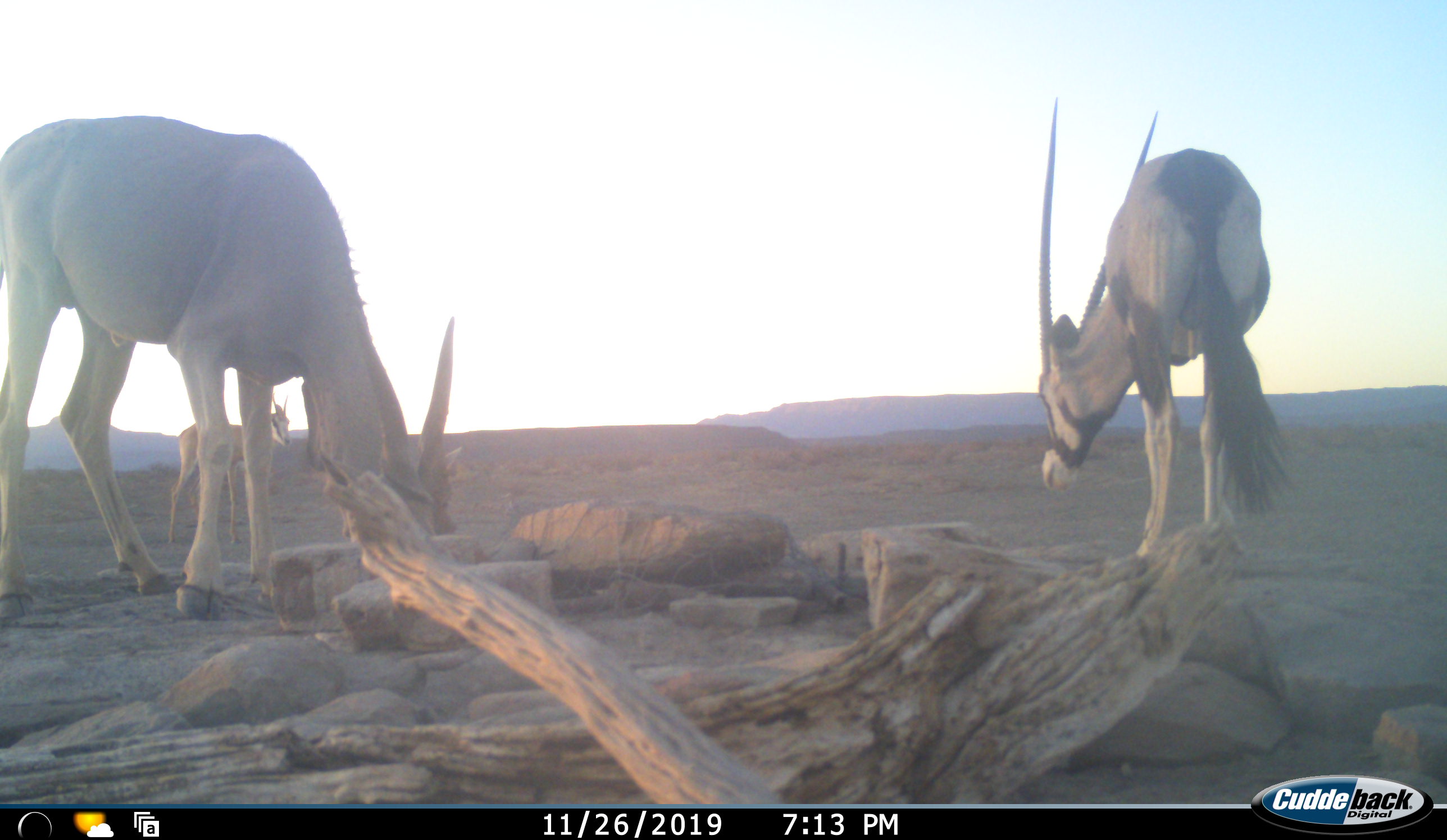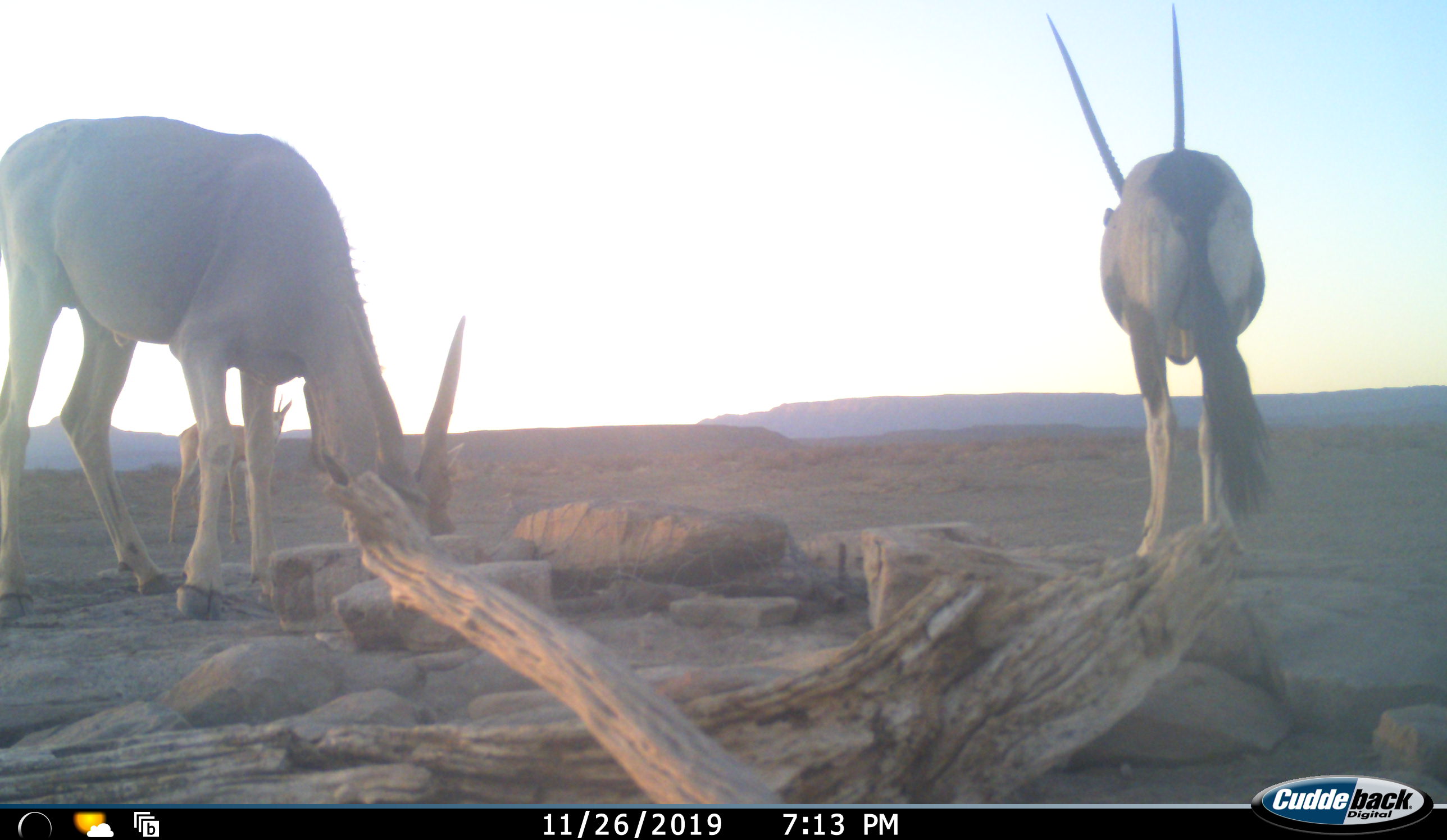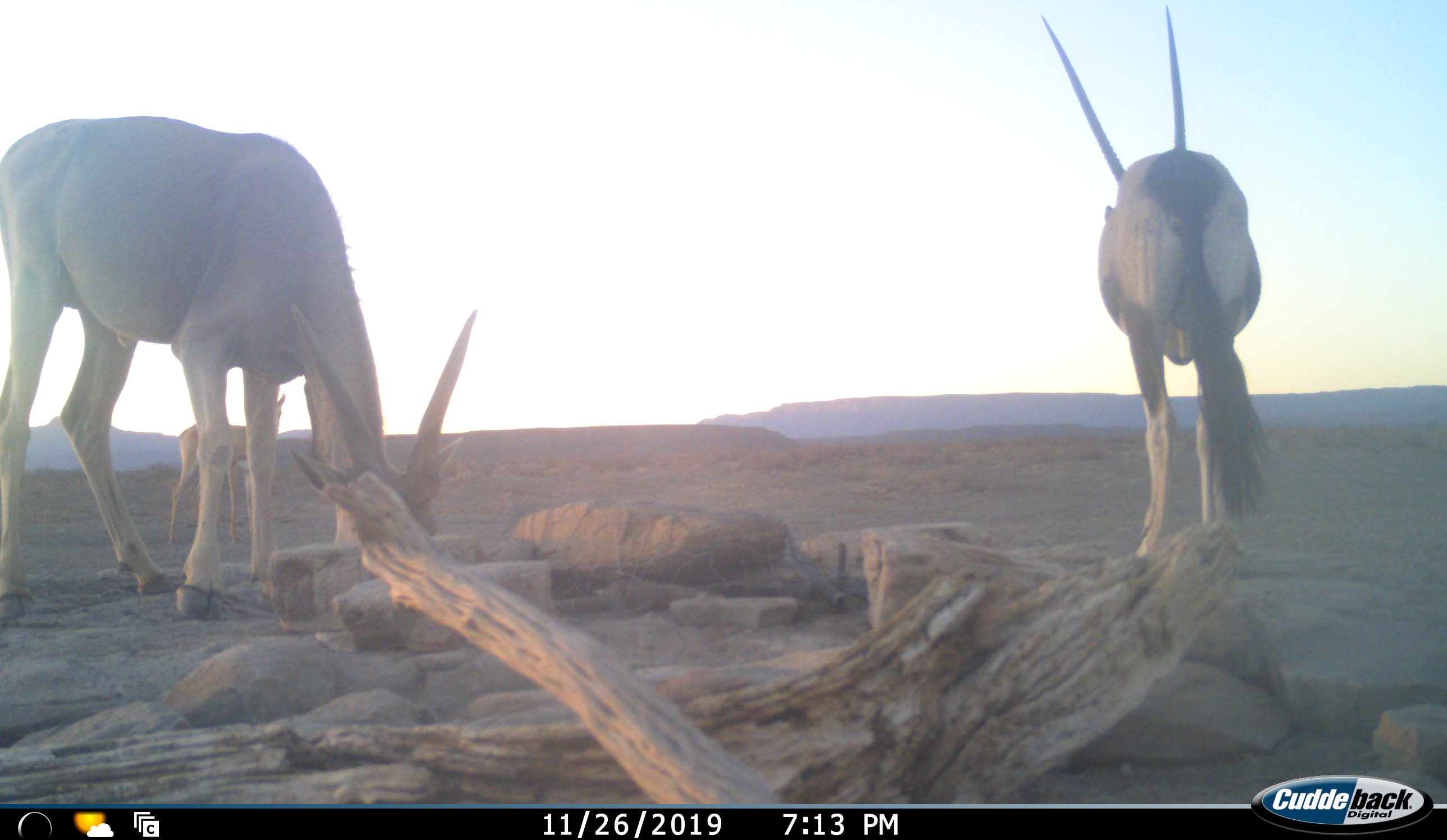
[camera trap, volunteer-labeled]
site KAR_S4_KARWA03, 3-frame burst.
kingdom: Animalia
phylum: Chordata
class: Mammalia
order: Artiodactyla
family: Bovidae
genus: Tragelaphus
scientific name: Tragelaphus oryx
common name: eland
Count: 1.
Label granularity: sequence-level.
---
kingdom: Animalia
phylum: Chordata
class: Mammalia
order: Artiodactyla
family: Bovidae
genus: Oryx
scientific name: Oryx gazella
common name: gemsbok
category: oryx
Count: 1.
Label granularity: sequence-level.